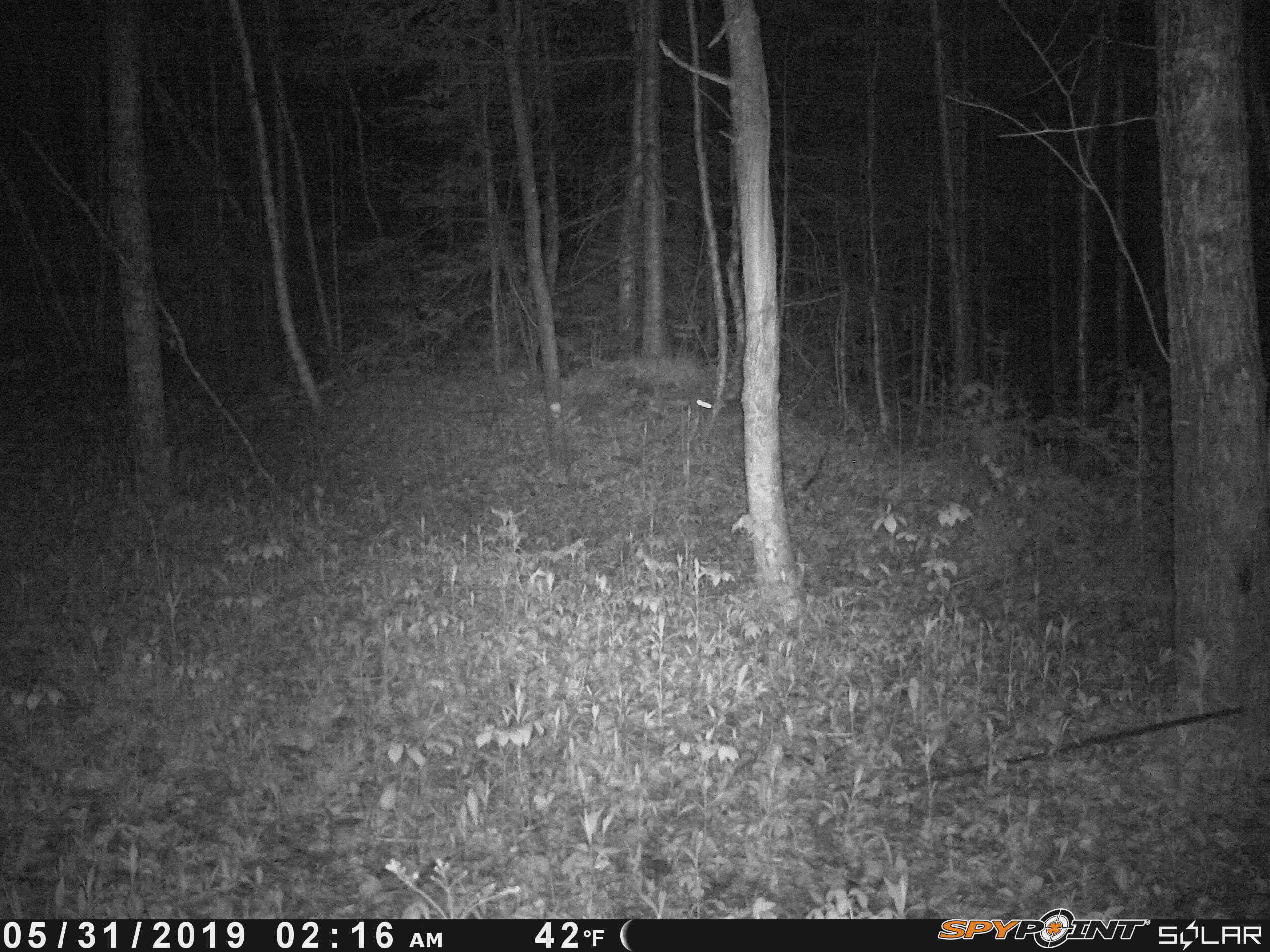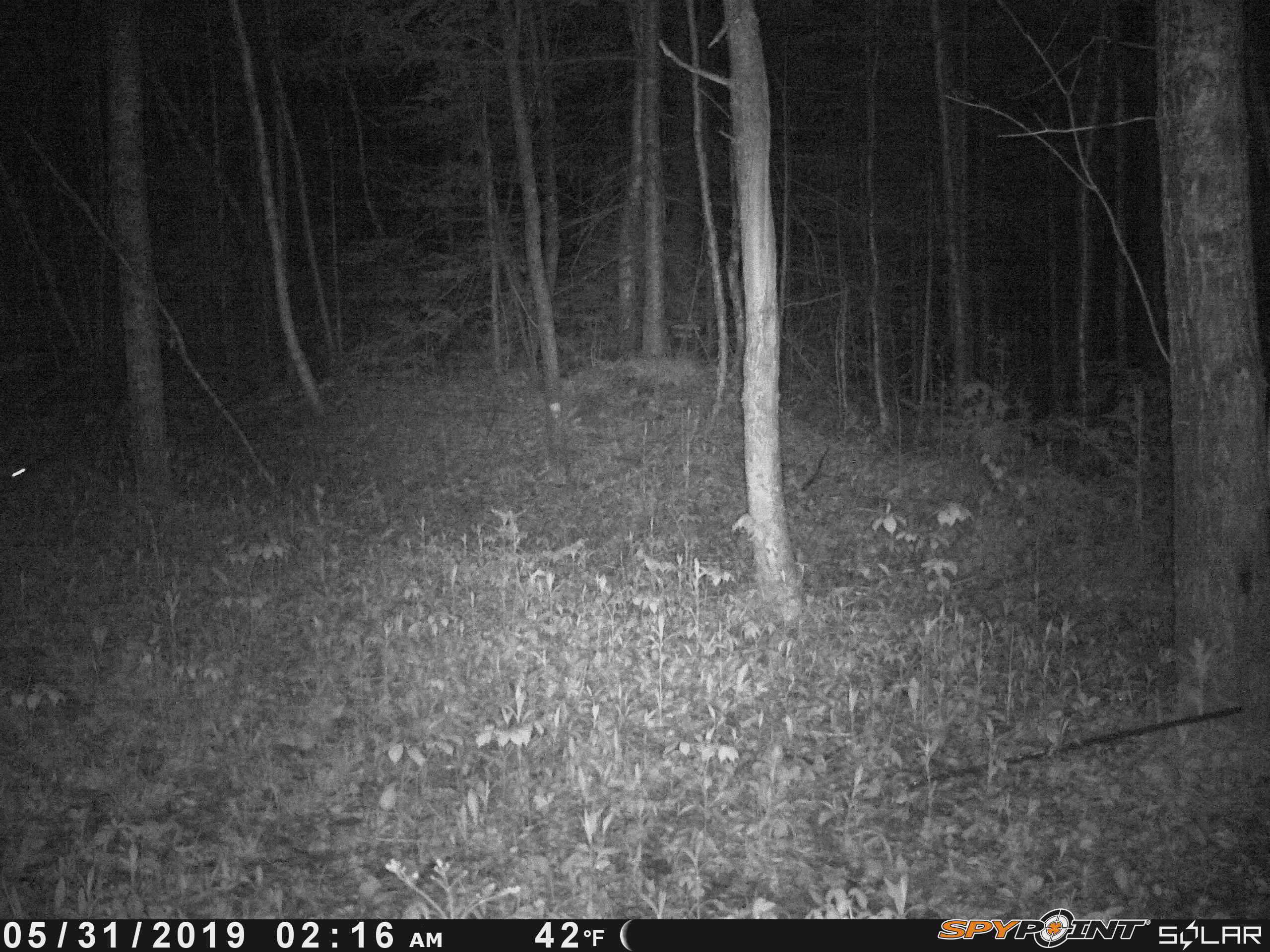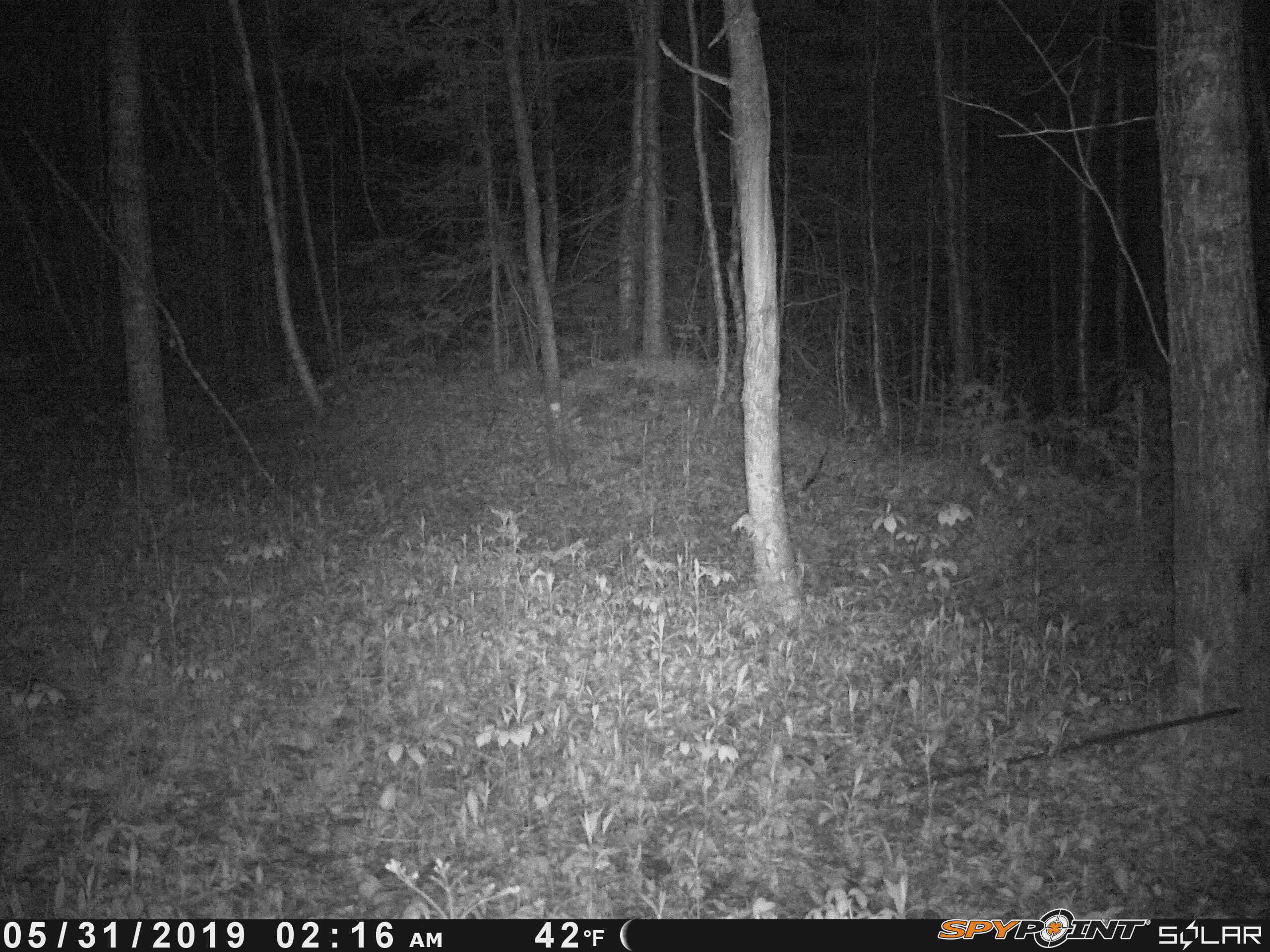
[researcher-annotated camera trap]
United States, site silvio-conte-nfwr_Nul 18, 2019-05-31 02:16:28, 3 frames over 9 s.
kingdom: Animalia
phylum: Chordata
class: Mammalia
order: Lagomorpha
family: Leporidae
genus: Lepus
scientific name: Lepus americanus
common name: snowshoe hare